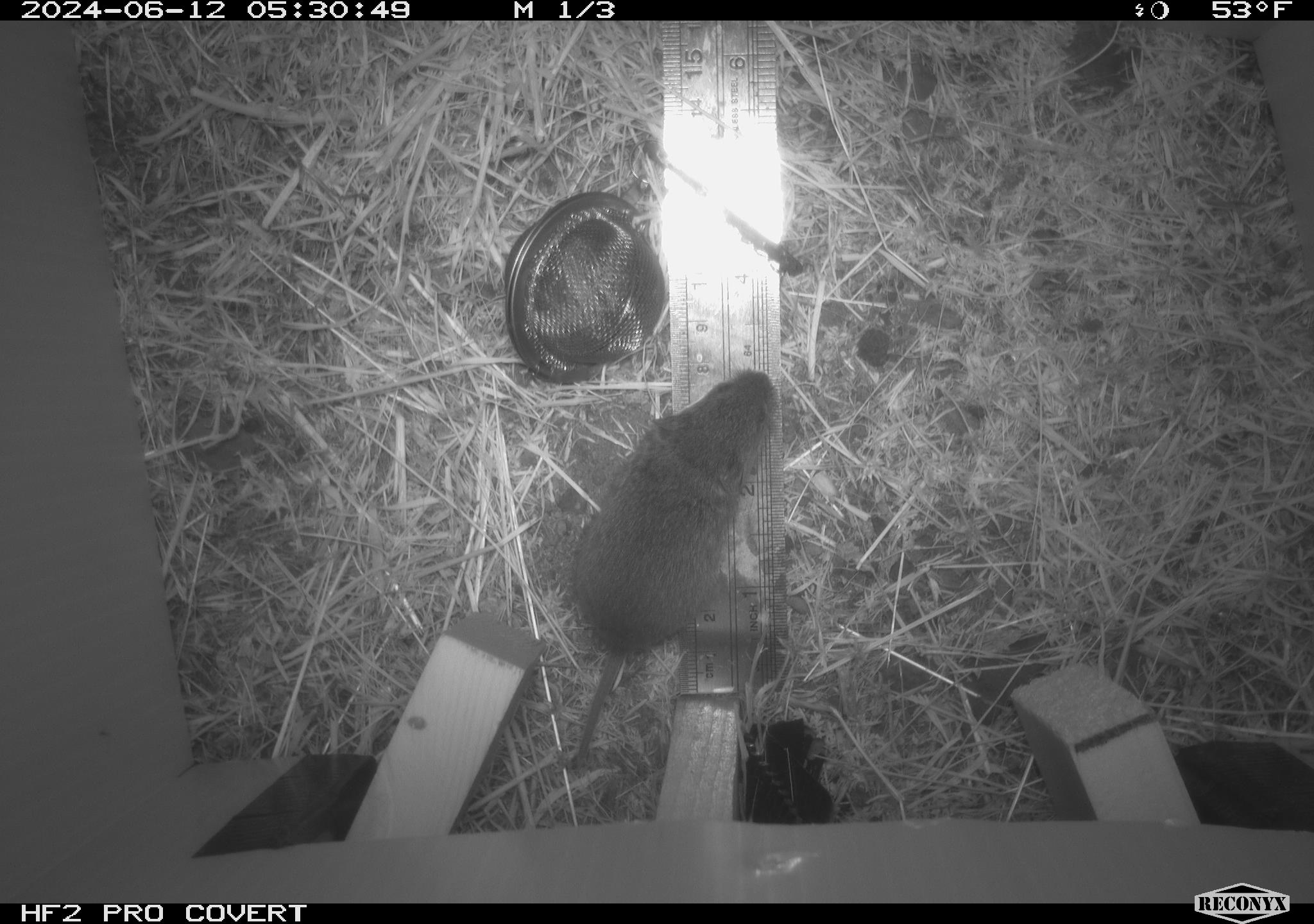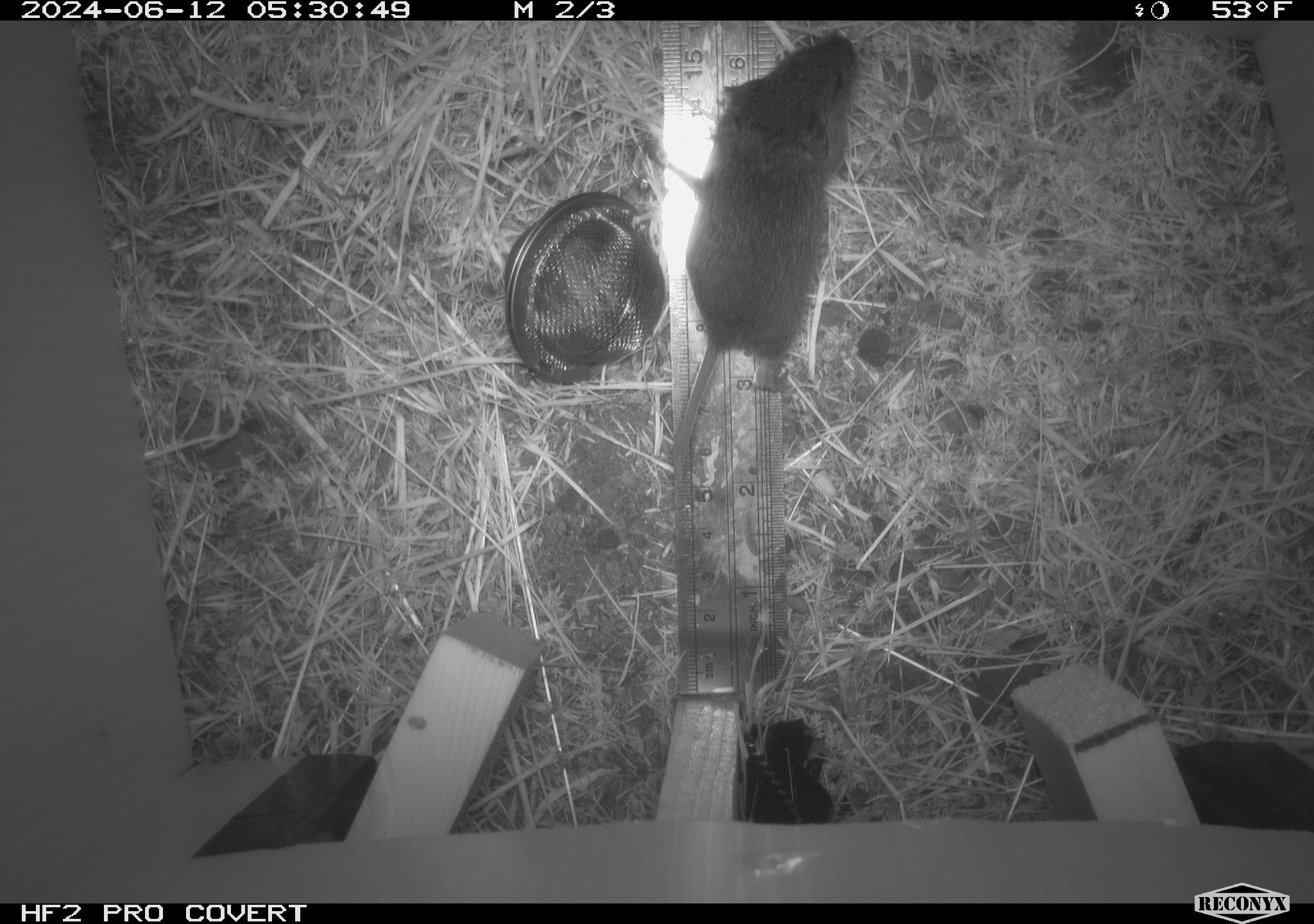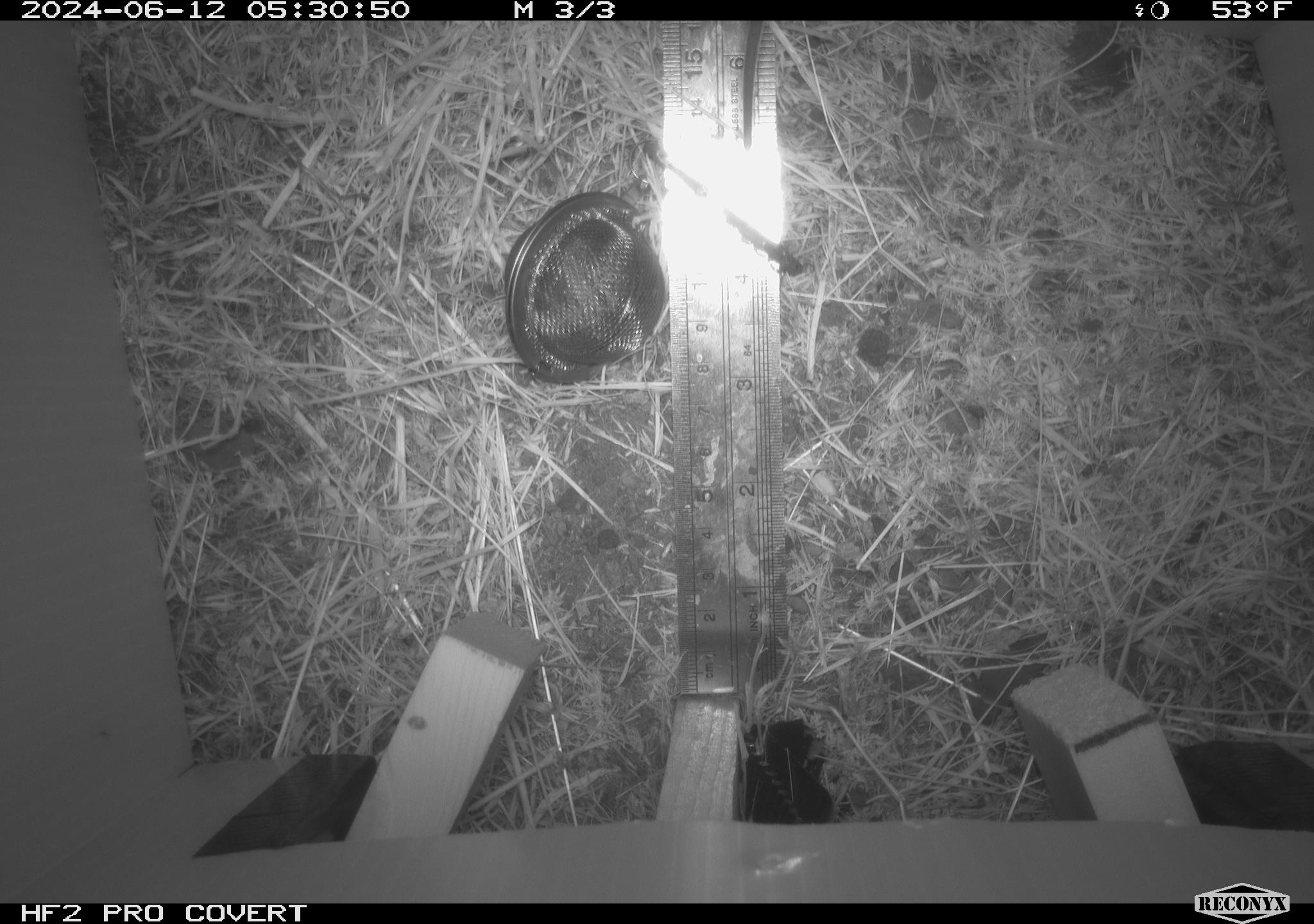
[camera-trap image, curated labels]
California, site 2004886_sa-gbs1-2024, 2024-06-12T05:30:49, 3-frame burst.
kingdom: Animalia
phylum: Chordata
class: Mammalia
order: Rodentia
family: Cricetidae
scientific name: Arvicolinae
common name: voles, lemmings, and muskrats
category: arvicolinae subfamily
Arvicolinae subfamily (voles, lemmings, and muskrats) (Arvicolinae).